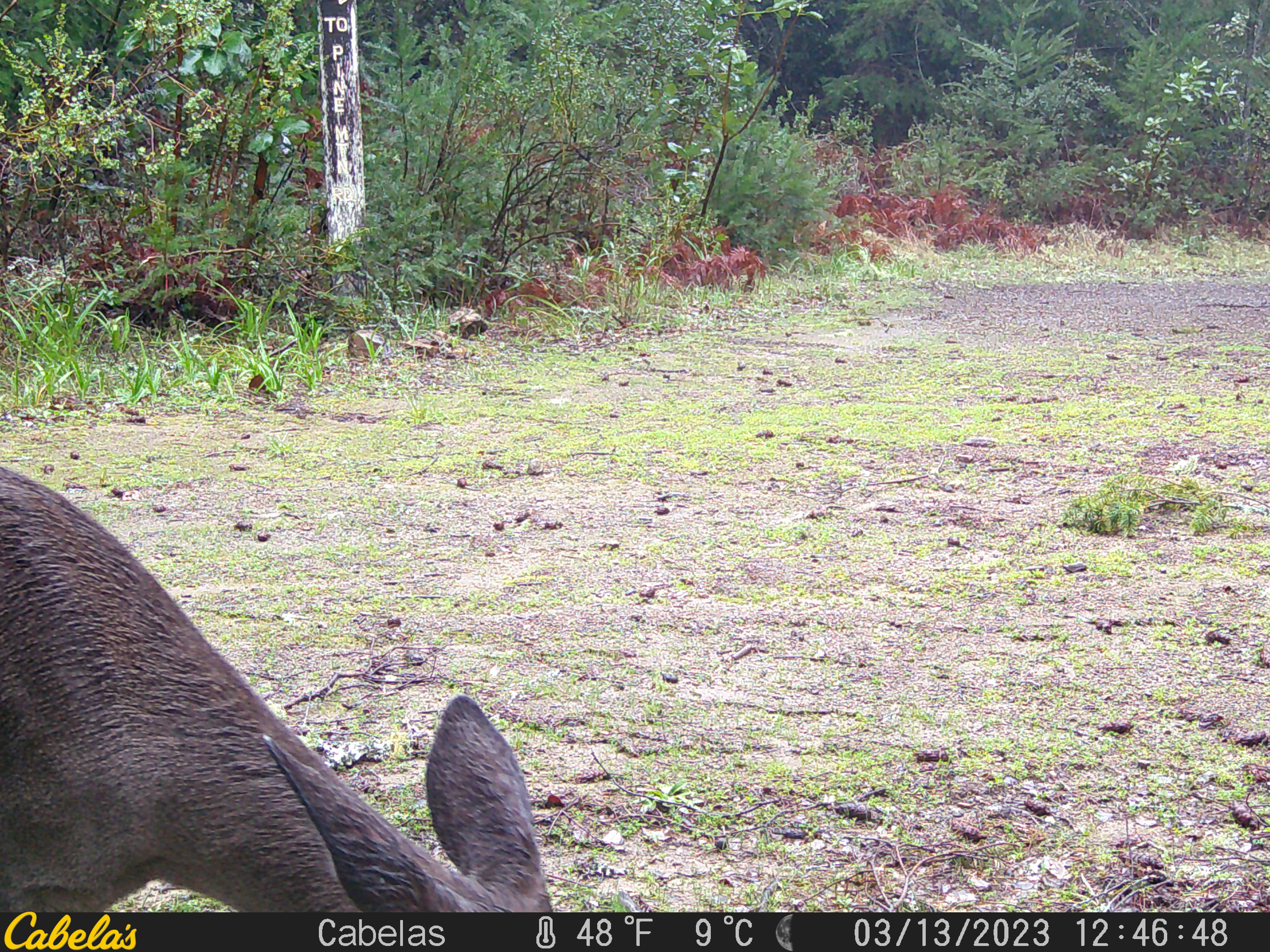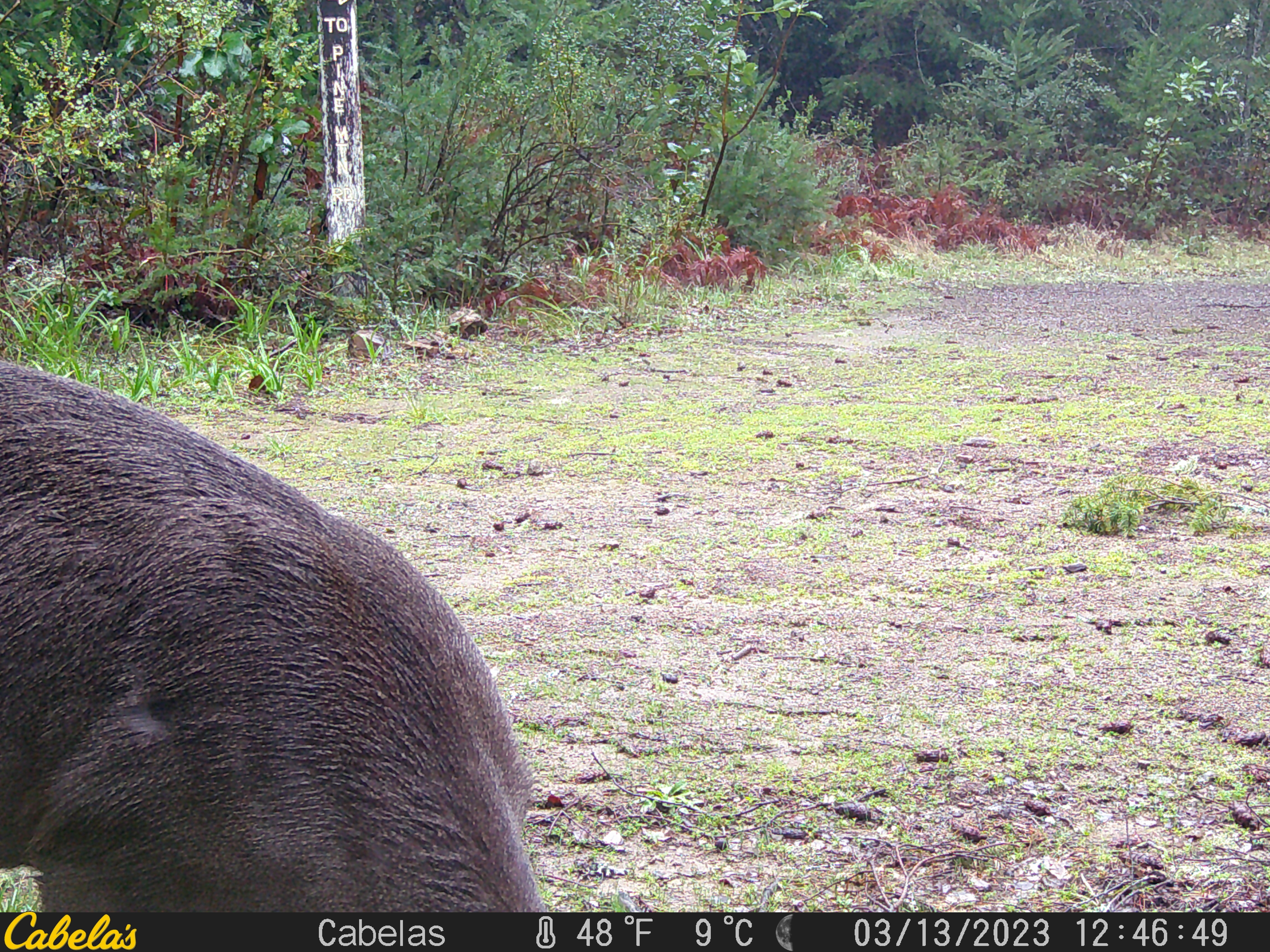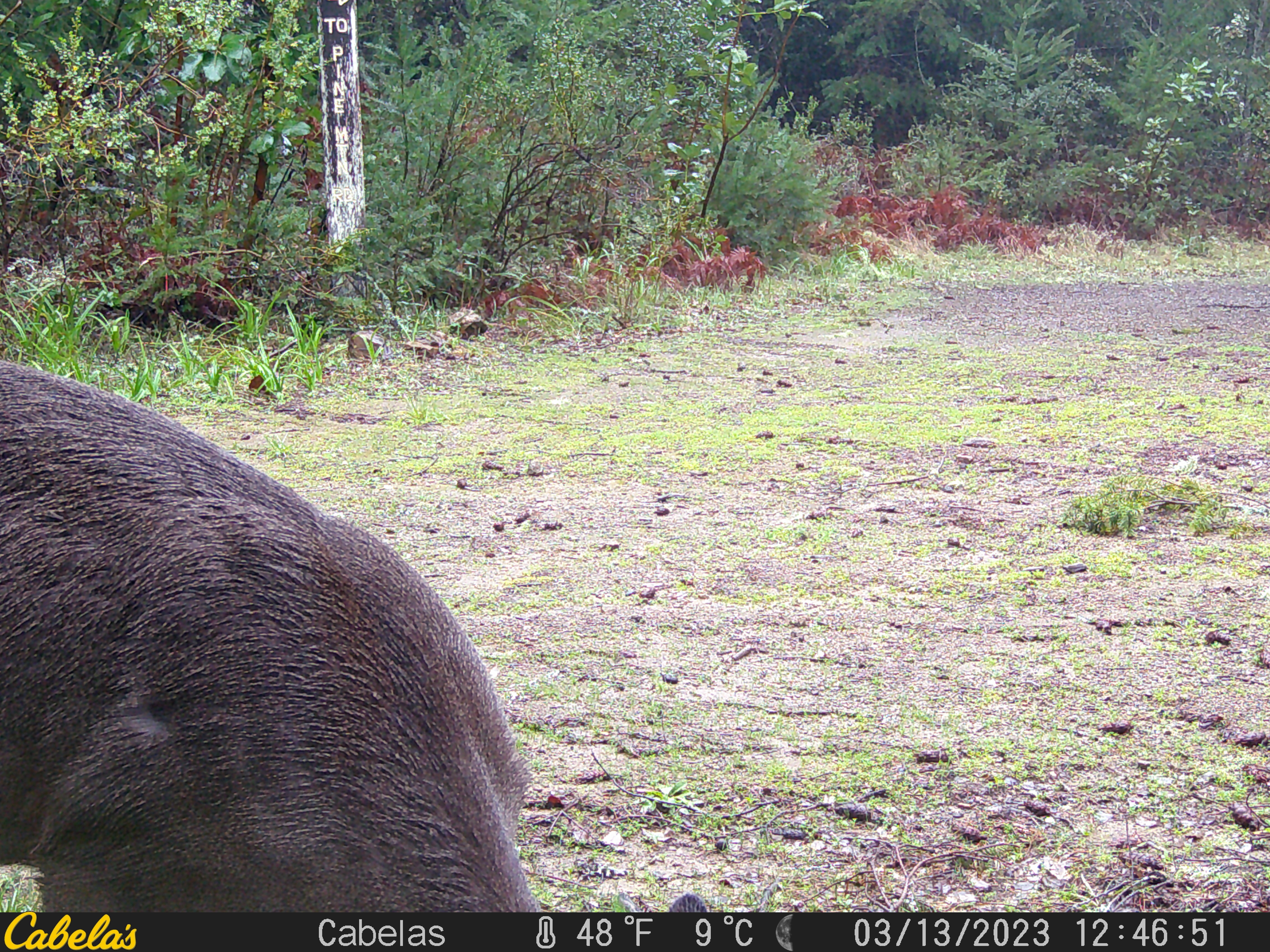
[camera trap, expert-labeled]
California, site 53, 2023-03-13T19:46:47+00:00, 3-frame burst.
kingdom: Animalia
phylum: Chordata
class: Mammalia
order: Artiodactyla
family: Cervidae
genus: Odocoileus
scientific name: Odocoileus hemionus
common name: mule deer